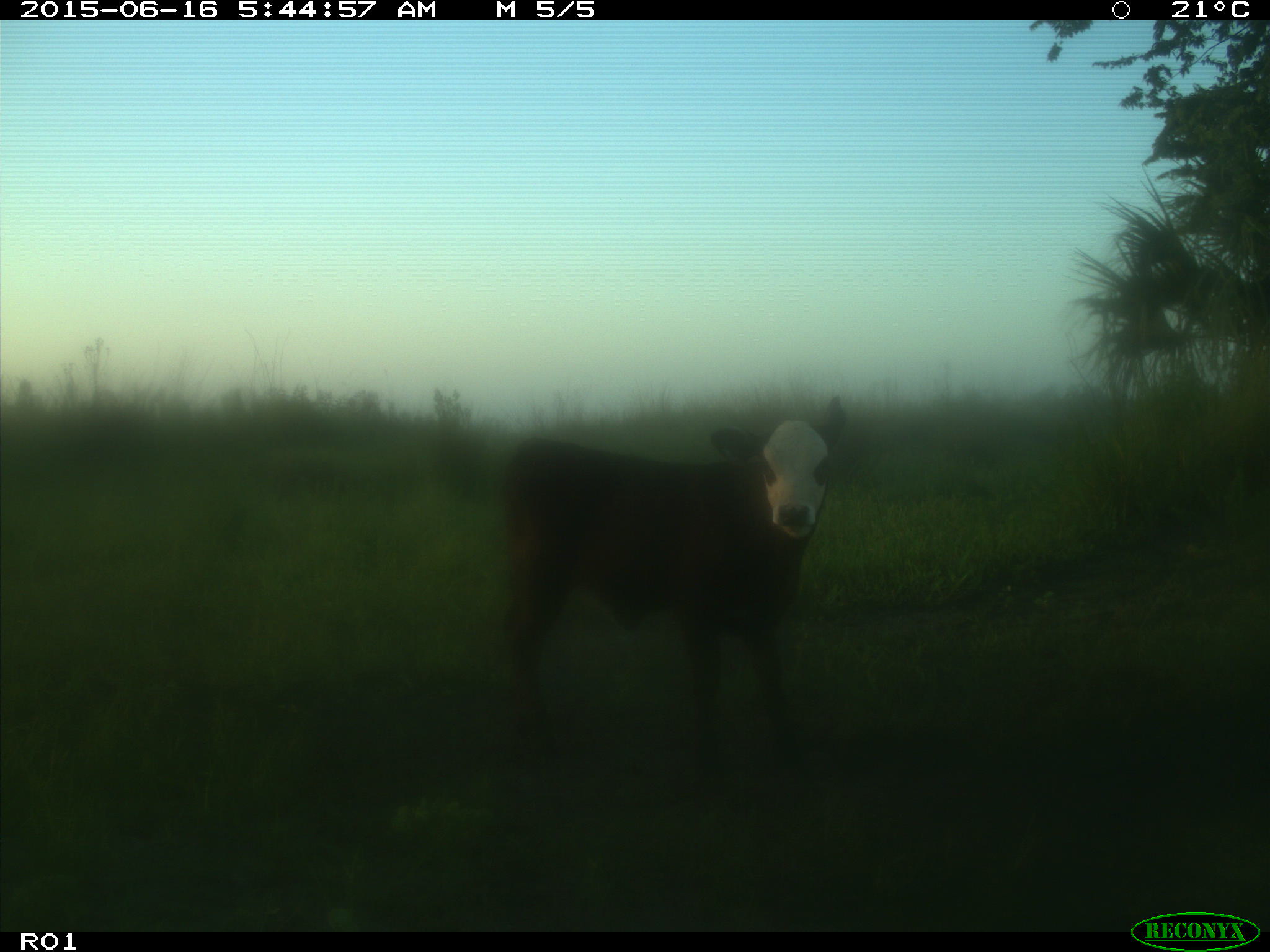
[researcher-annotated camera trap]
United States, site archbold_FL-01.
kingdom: Animalia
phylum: Chordata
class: Mammalia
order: Artiodactyla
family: Bovidae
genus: Bos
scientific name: Bos taurus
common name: domestic cow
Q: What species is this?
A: Bos taurus (domestic cow).